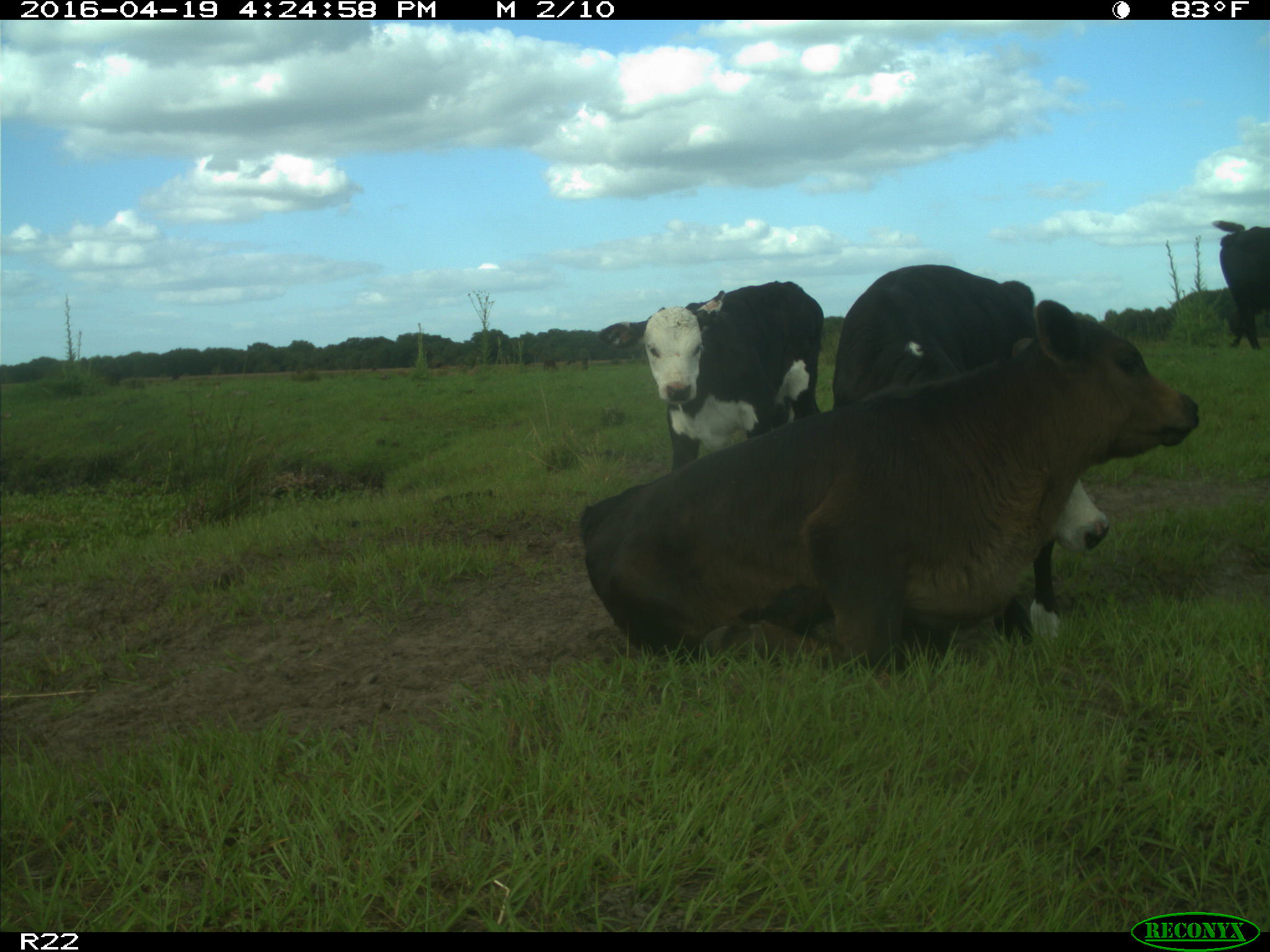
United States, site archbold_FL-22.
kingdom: Animalia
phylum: Chordata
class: Mammalia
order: Artiodactyla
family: Bovidae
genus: Bos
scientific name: Bos taurus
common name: domestic cow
Bos taurus (domestic cow).